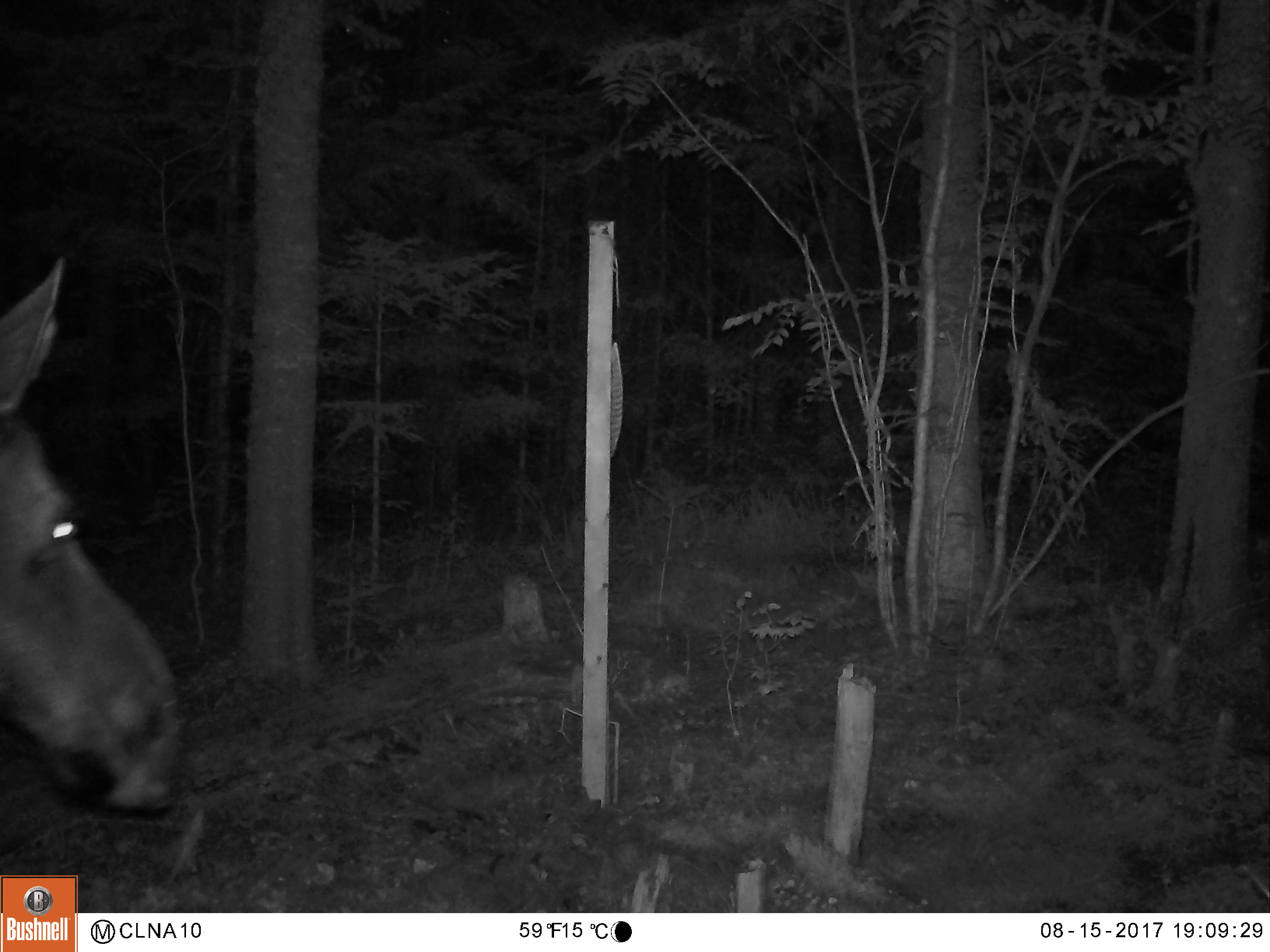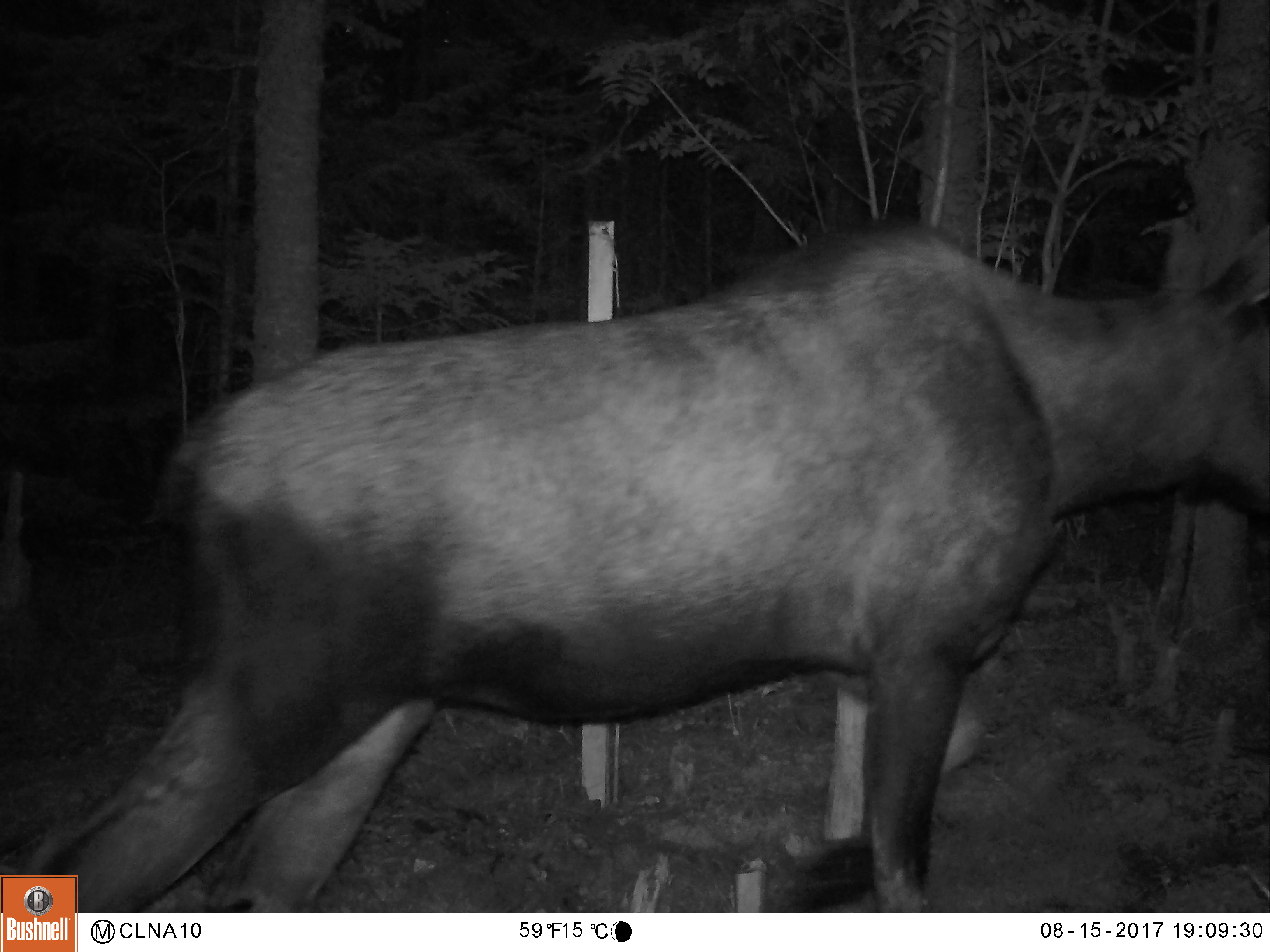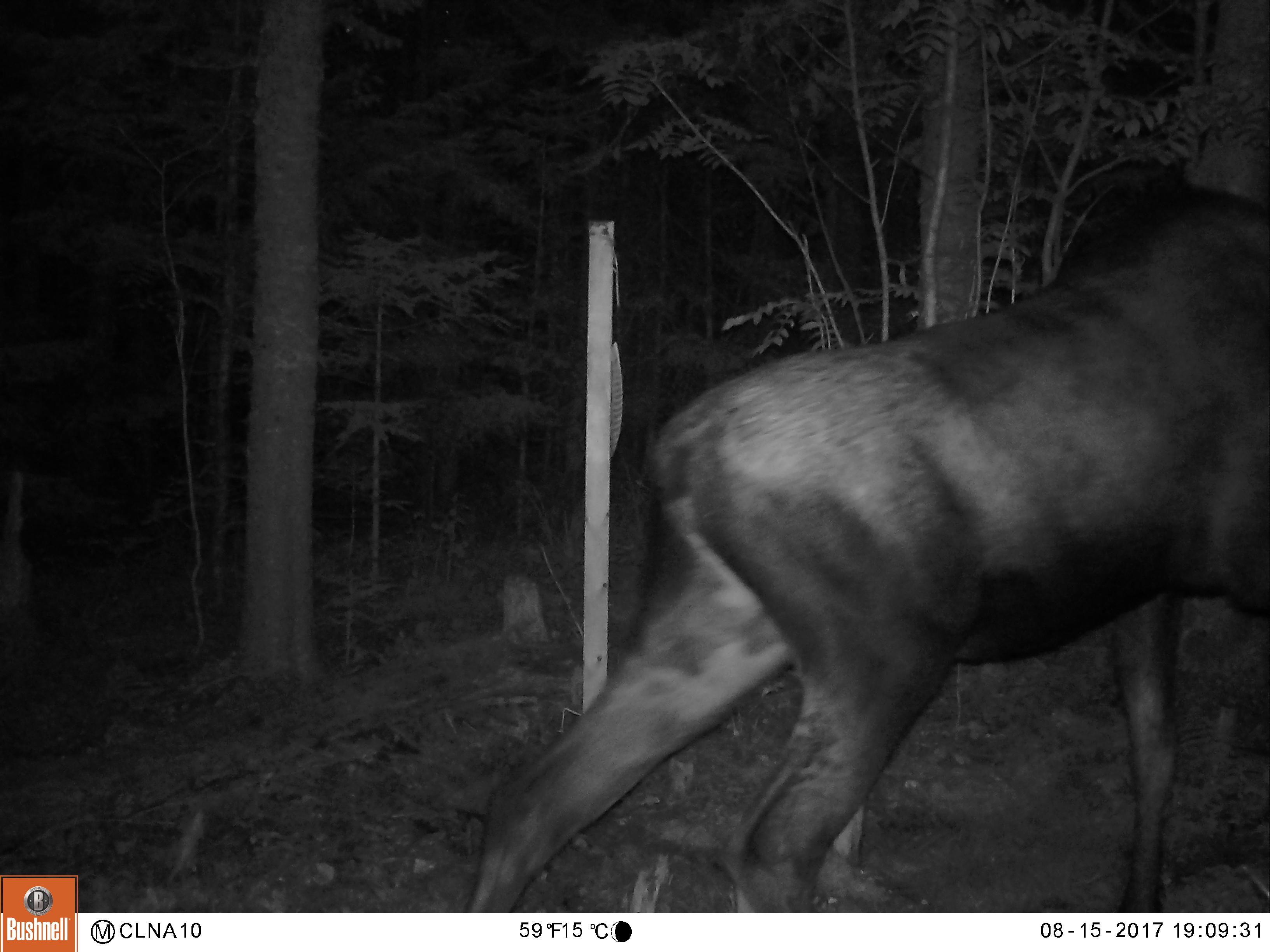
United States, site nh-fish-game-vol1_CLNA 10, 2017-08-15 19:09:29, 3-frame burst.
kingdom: Animalia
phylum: Chordata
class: Mammalia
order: Artiodactyla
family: Cervidae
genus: Alces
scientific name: Alces alces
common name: moose